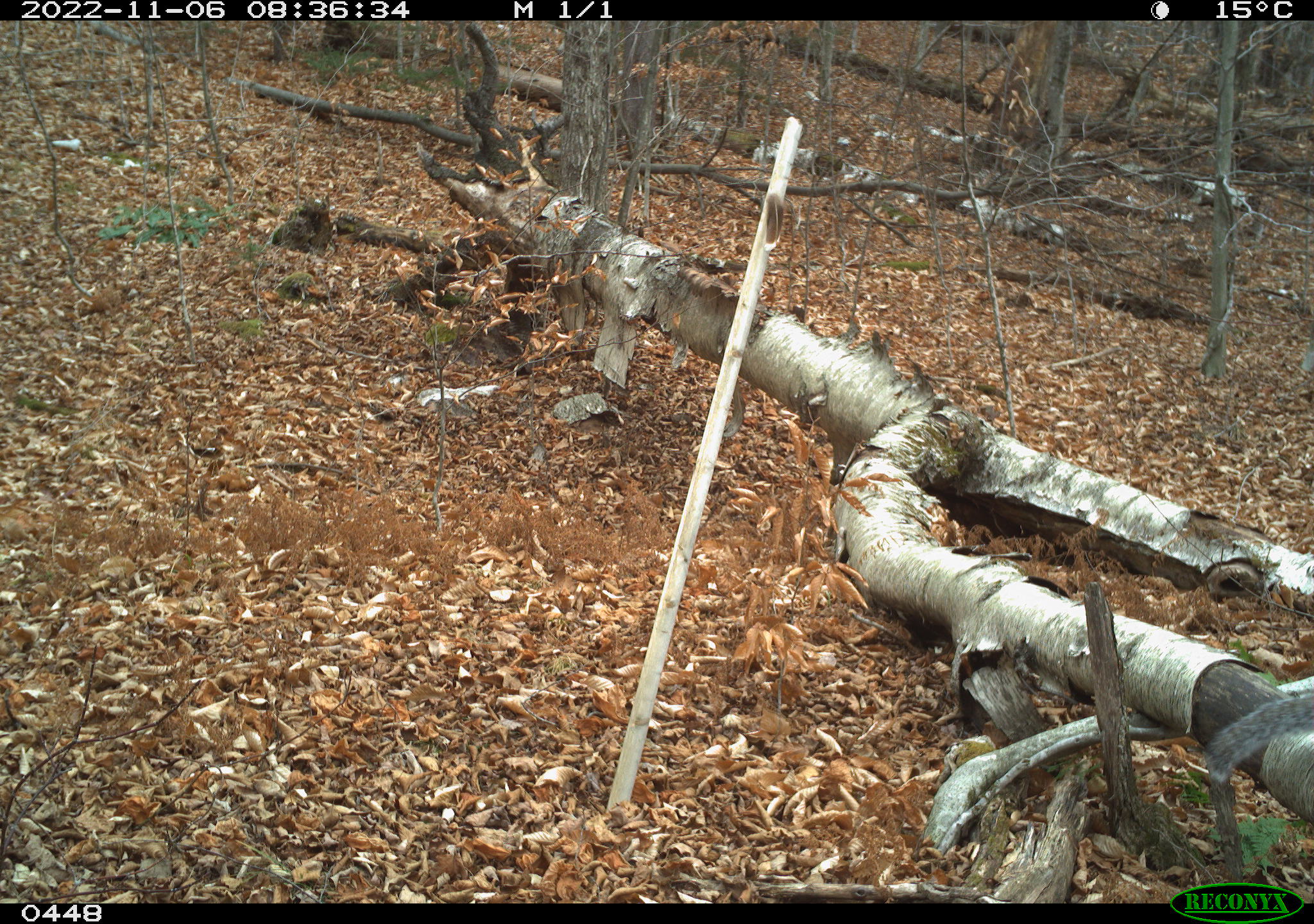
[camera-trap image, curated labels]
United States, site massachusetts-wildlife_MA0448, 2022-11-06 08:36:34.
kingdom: Animalia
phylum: Chordata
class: Mammalia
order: Rodentia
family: Sciuridae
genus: Sciurus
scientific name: Sciurus carolinensis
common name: gray squirrel